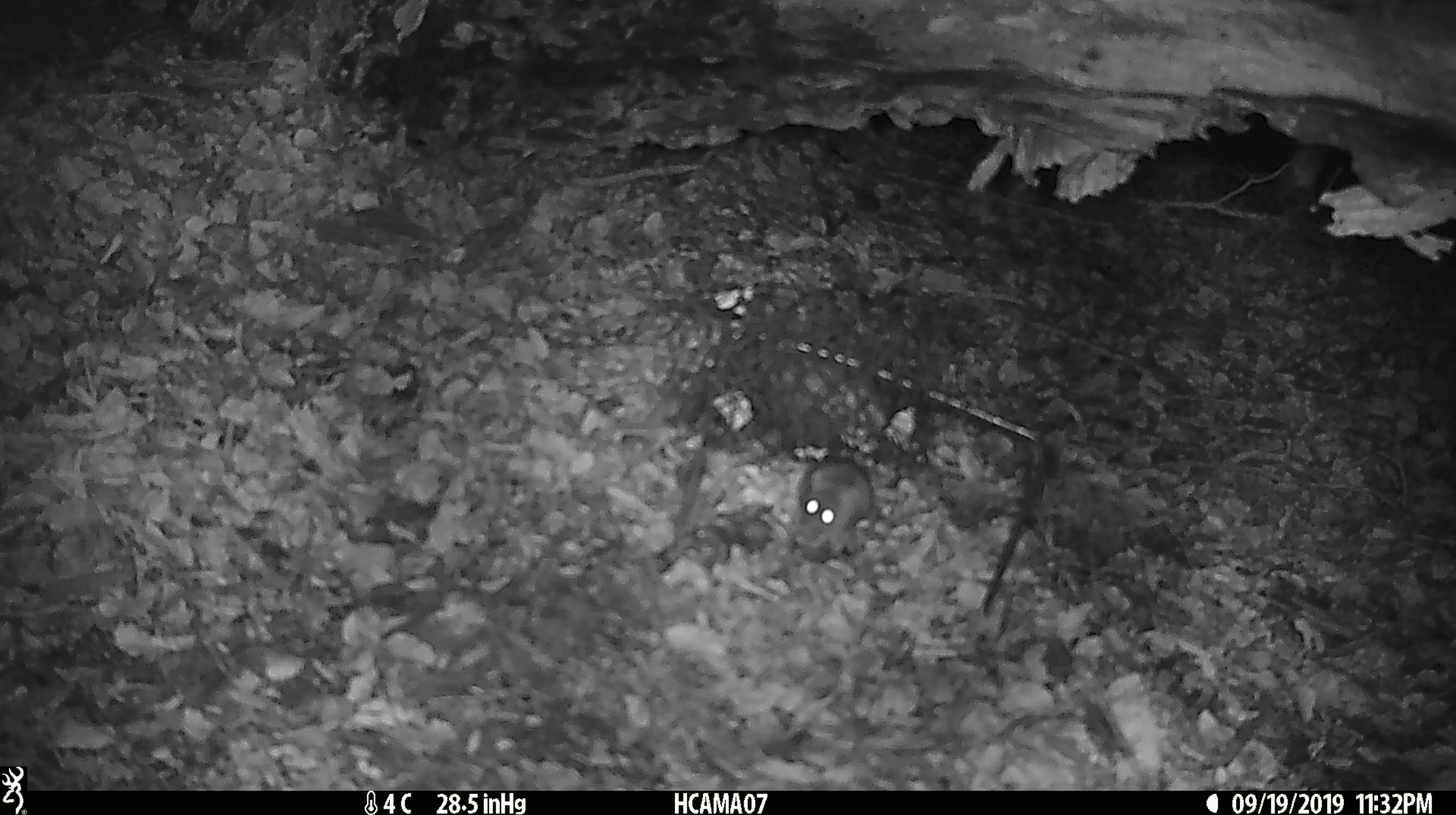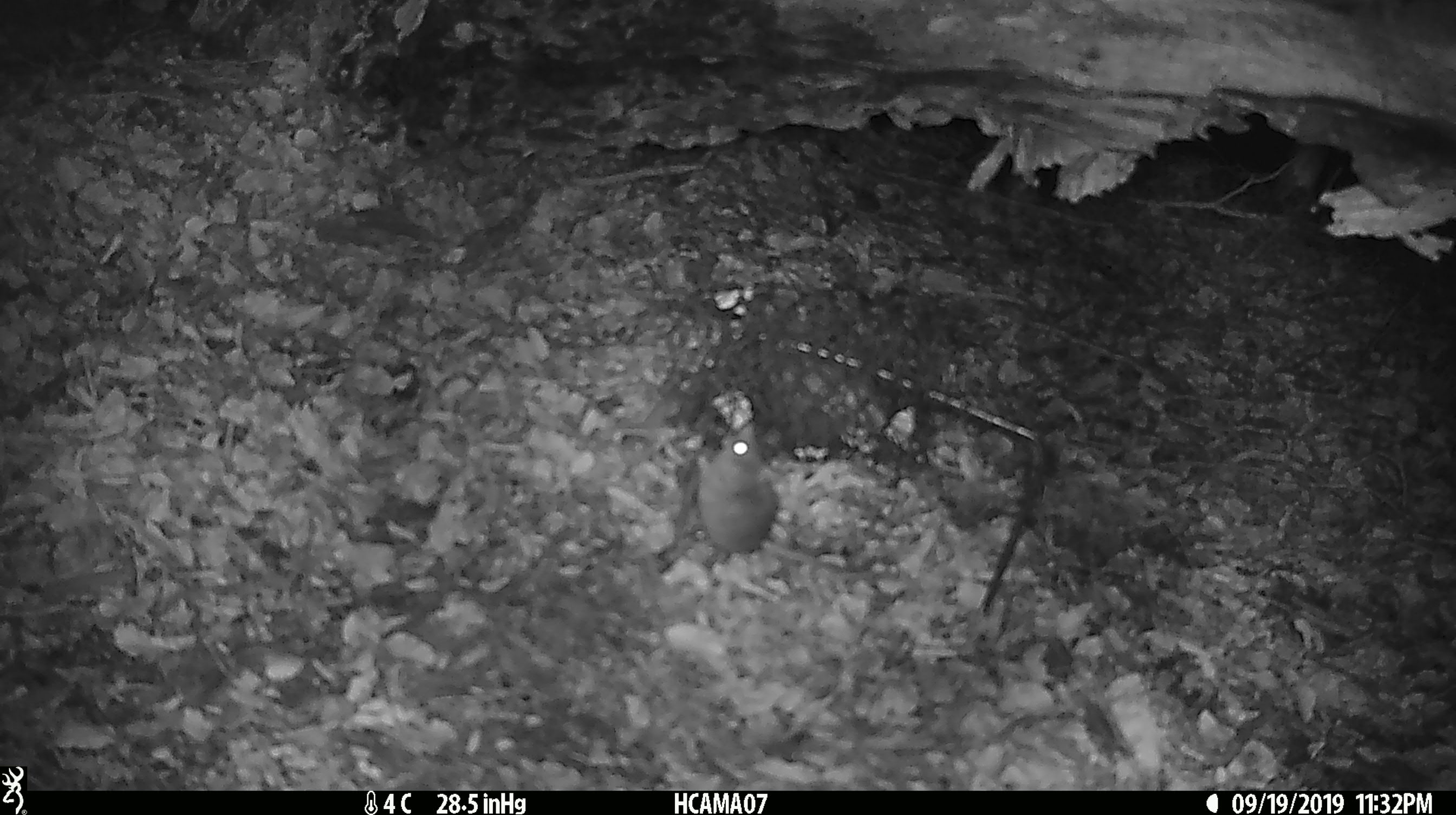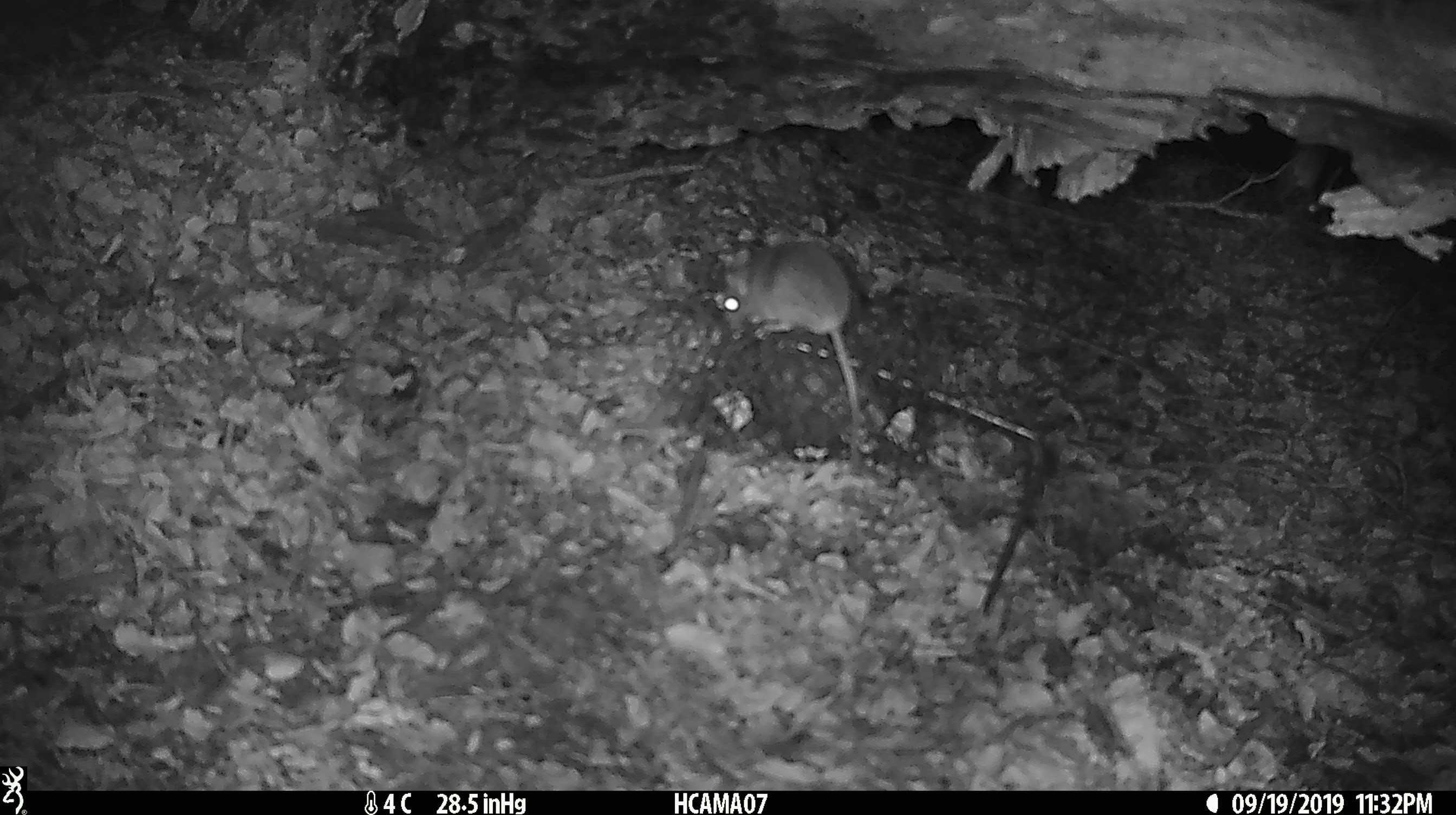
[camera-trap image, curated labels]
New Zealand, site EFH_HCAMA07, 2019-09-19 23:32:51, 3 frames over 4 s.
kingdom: Animalia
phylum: Chordata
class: Mammalia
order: Rodentia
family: Muridae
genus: Mus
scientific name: Mus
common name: mouse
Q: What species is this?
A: Mouse (Mus).